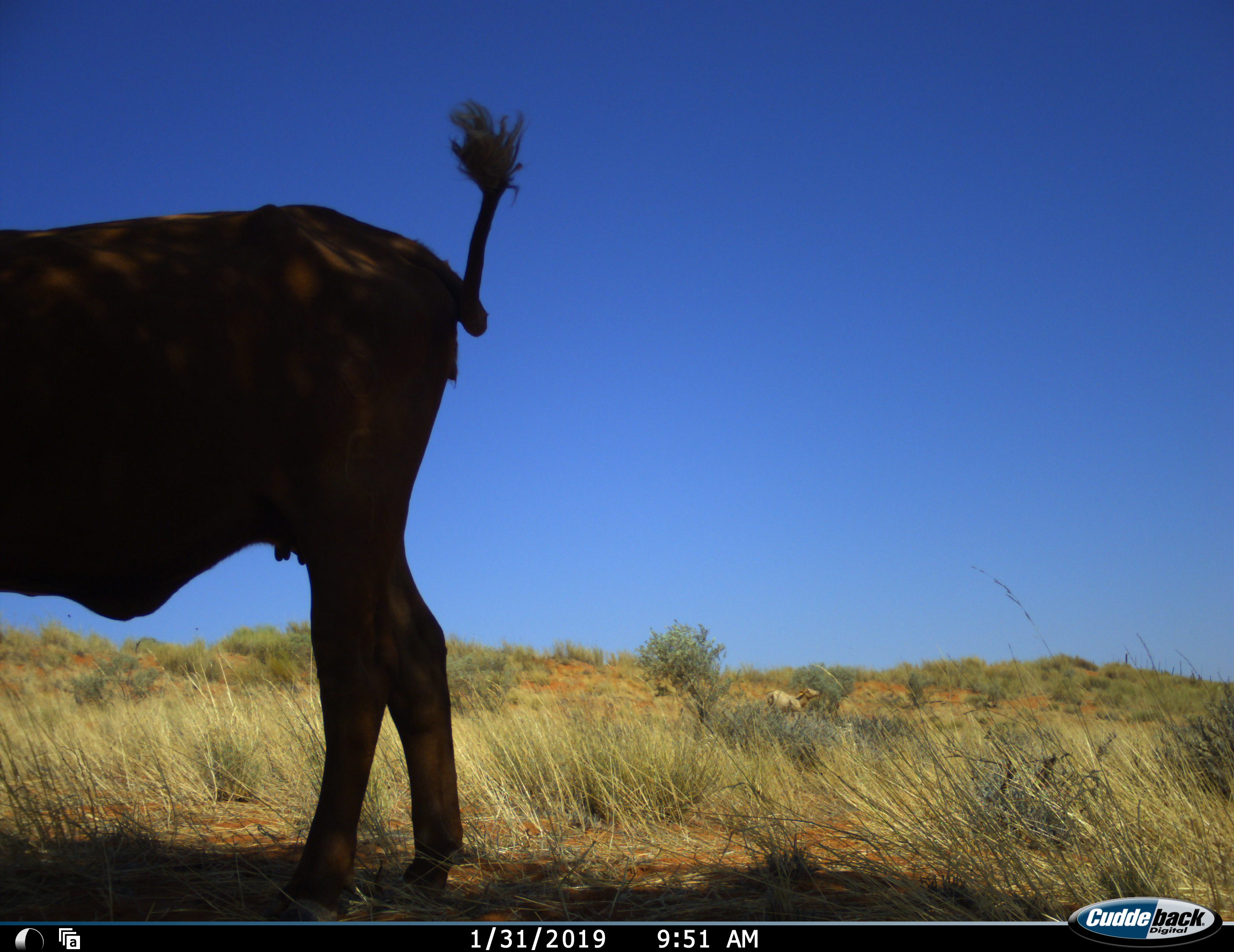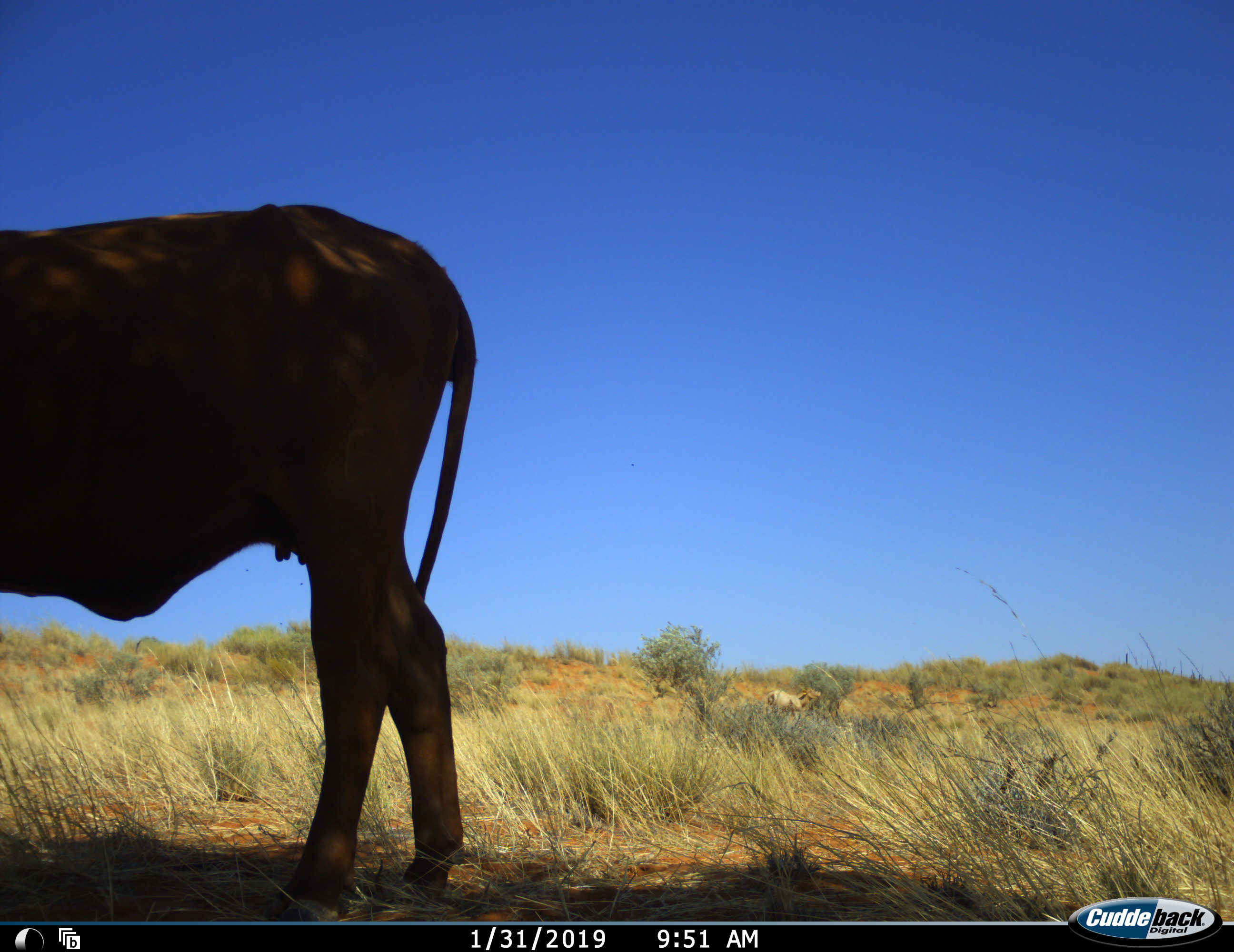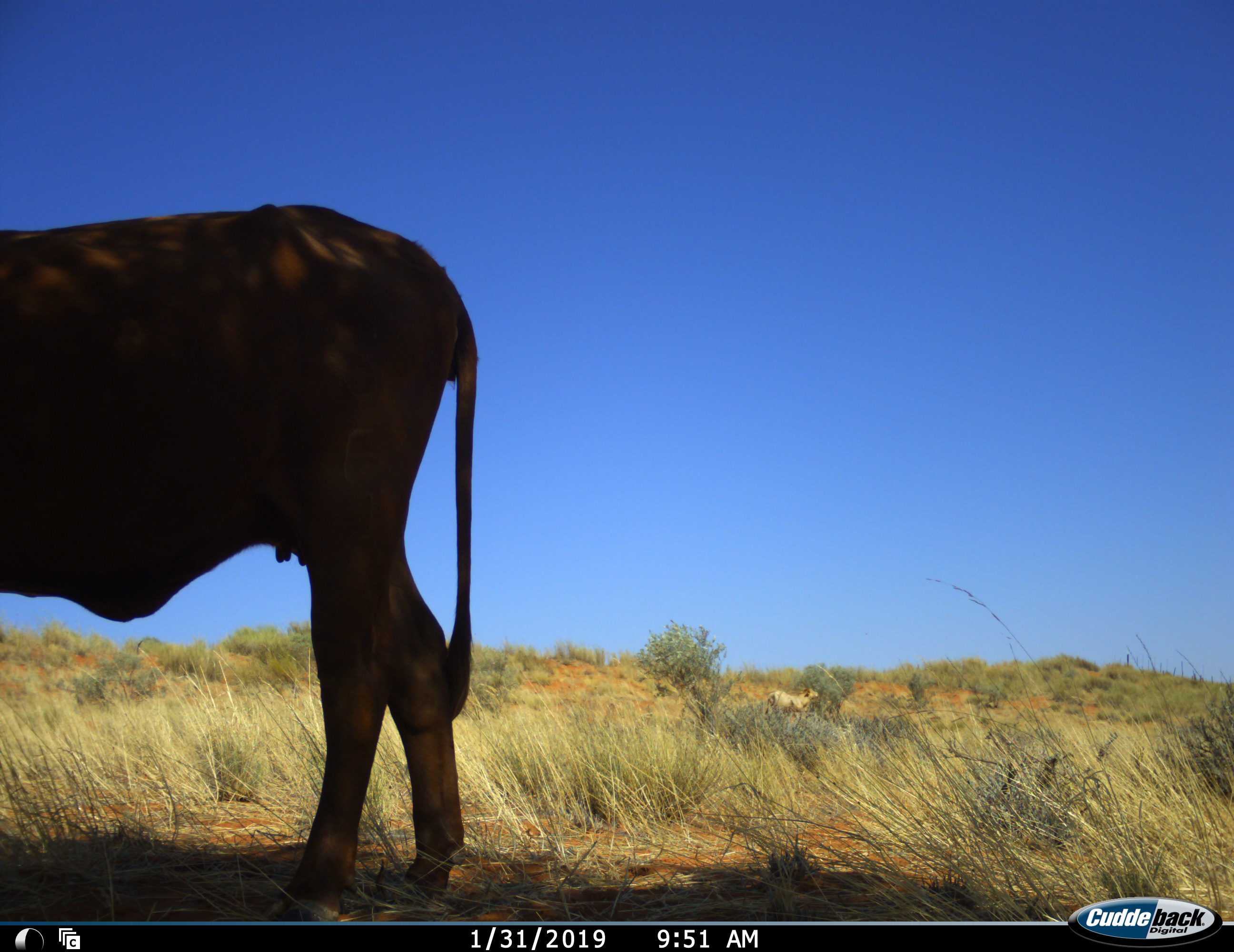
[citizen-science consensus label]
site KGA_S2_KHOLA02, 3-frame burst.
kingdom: Animalia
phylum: Chordata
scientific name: Vertebrata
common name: domestic animal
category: domesticanimal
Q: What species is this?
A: Domesticanimal (domestic animal) (Vertebrata).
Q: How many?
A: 1.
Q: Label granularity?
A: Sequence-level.